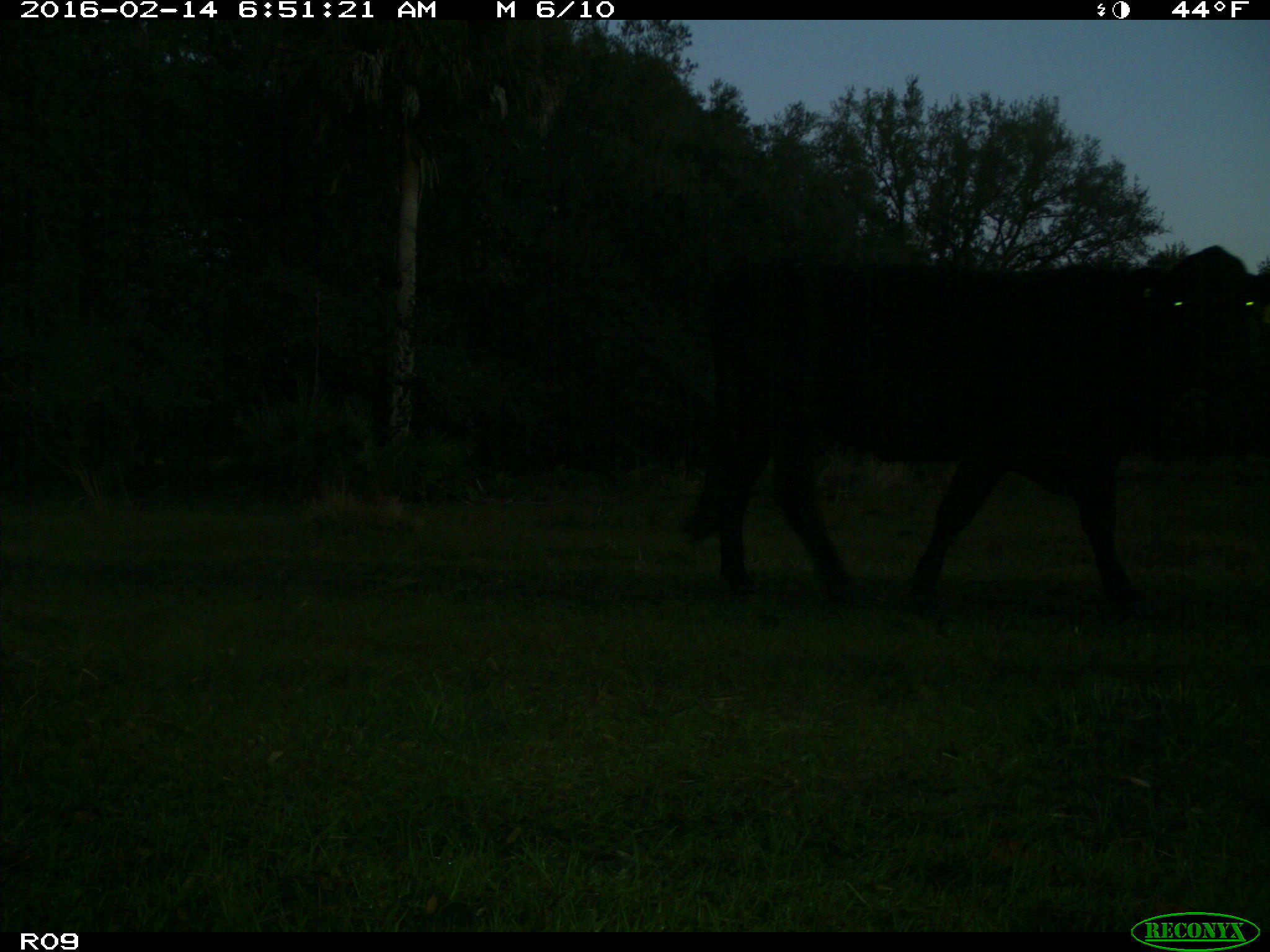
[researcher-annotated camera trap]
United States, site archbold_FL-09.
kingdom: Animalia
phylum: Chordata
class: Mammalia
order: Artiodactyla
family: Bovidae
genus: Bos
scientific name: Bos taurus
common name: domestic cow